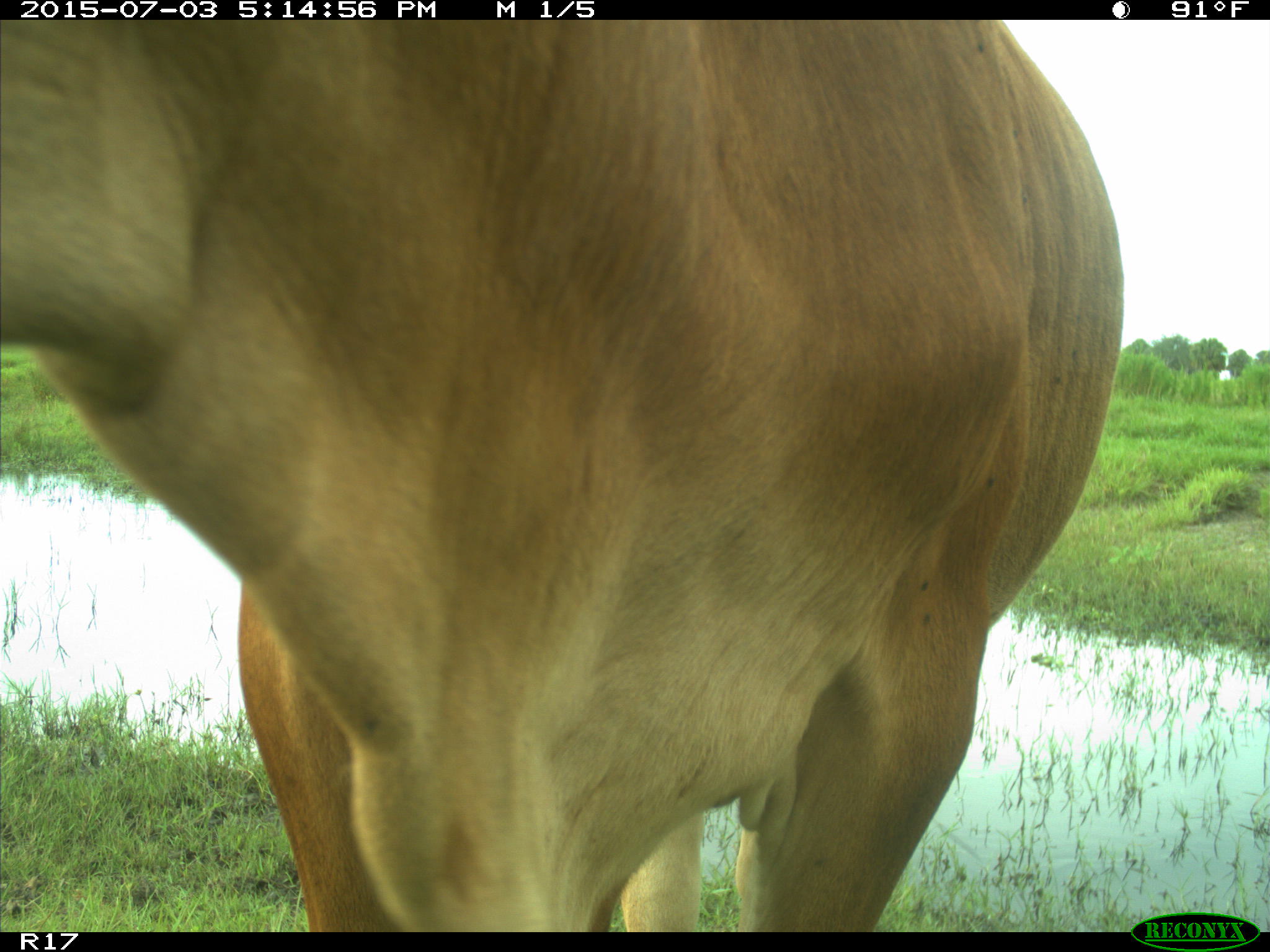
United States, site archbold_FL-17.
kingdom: Animalia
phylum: Chordata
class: Mammalia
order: Artiodactyla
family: Bovidae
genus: Bos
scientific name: Bos taurus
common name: domestic cow